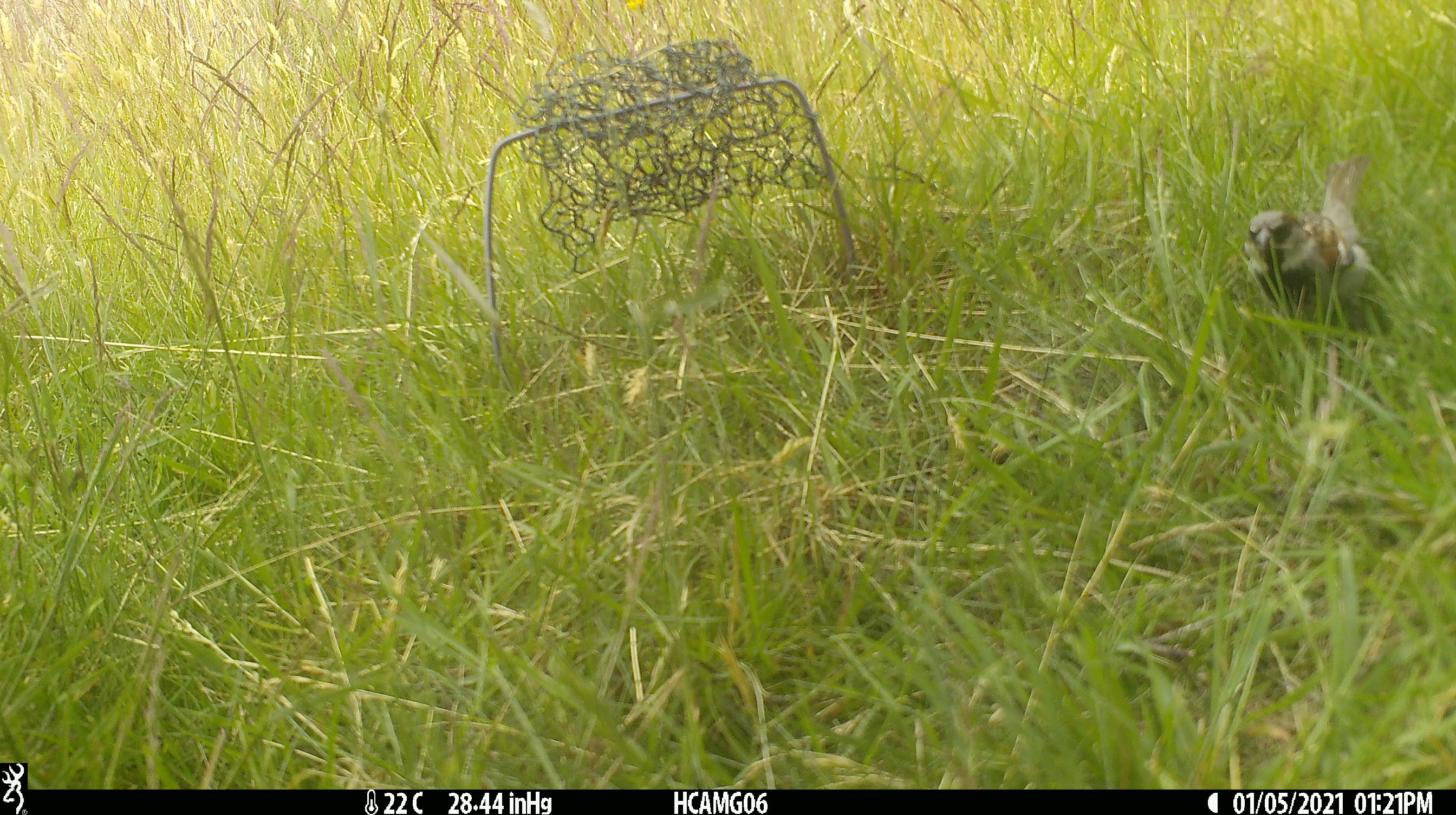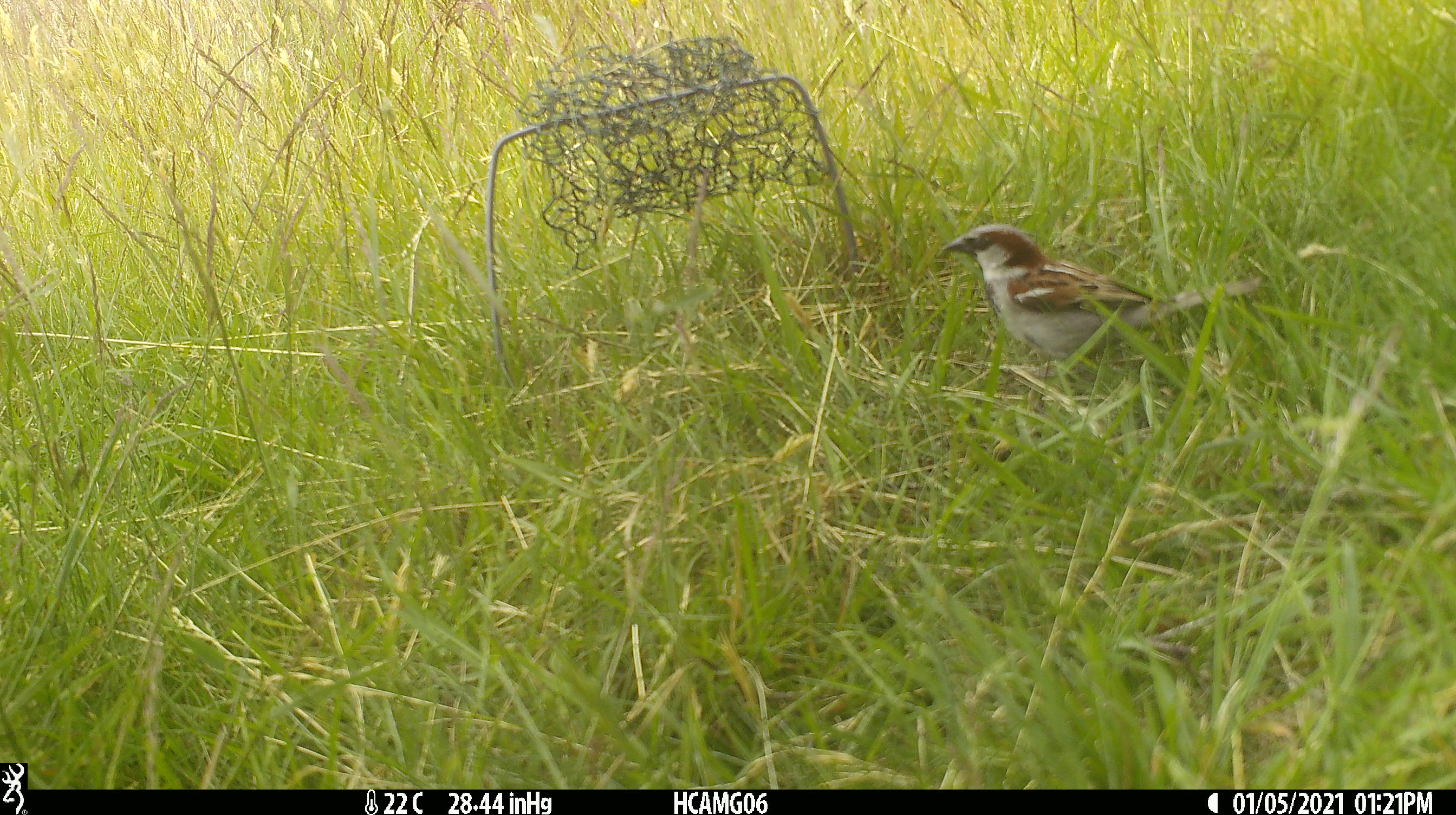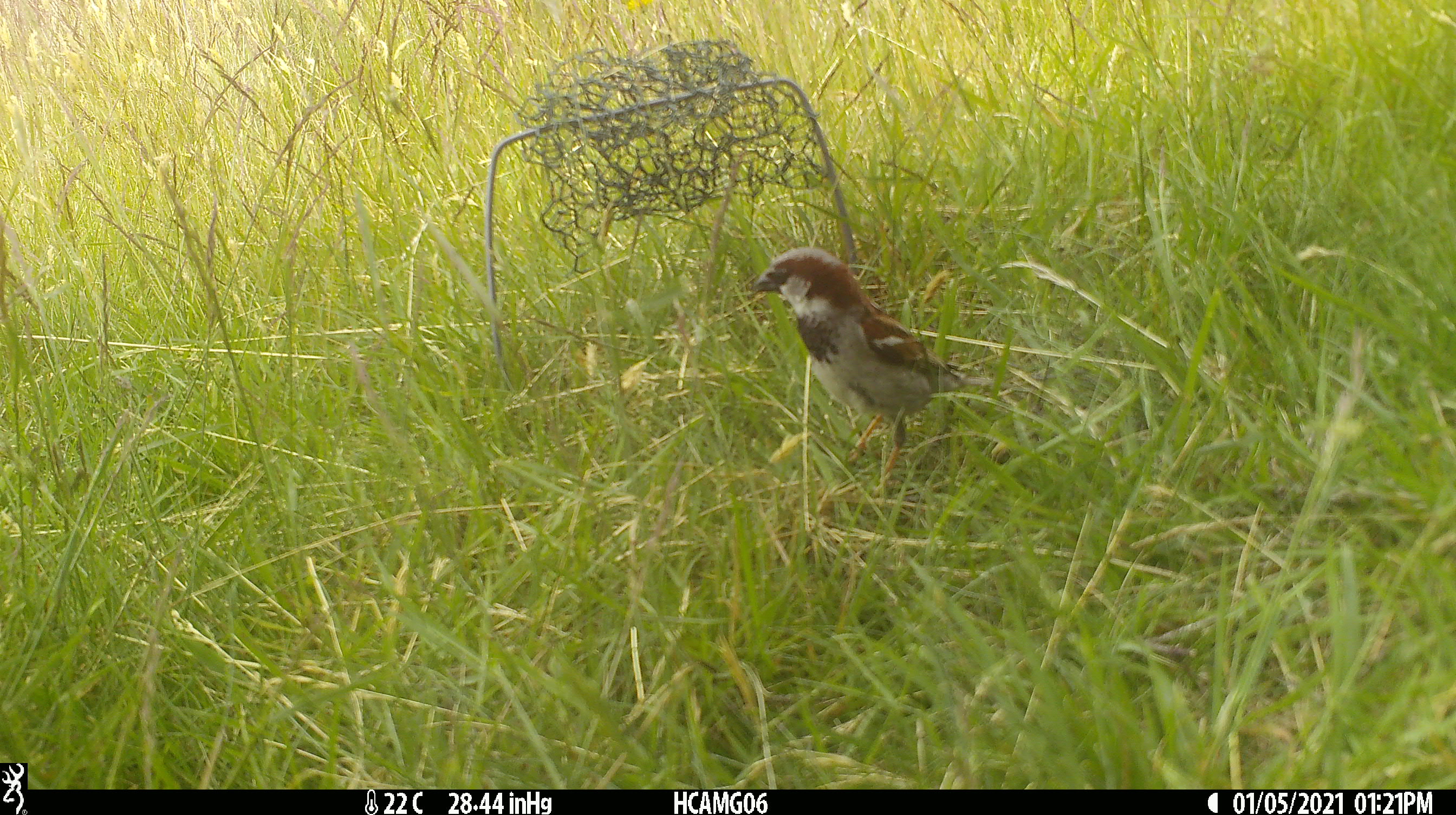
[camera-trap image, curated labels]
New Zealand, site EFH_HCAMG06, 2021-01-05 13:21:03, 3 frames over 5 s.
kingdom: Animalia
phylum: Chordata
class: Aves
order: Passeriformes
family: Passeridae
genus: Passer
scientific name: Passer domesticus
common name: house sparrow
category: sparrow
Sparrow (house sparrow) (Passer domesticus).